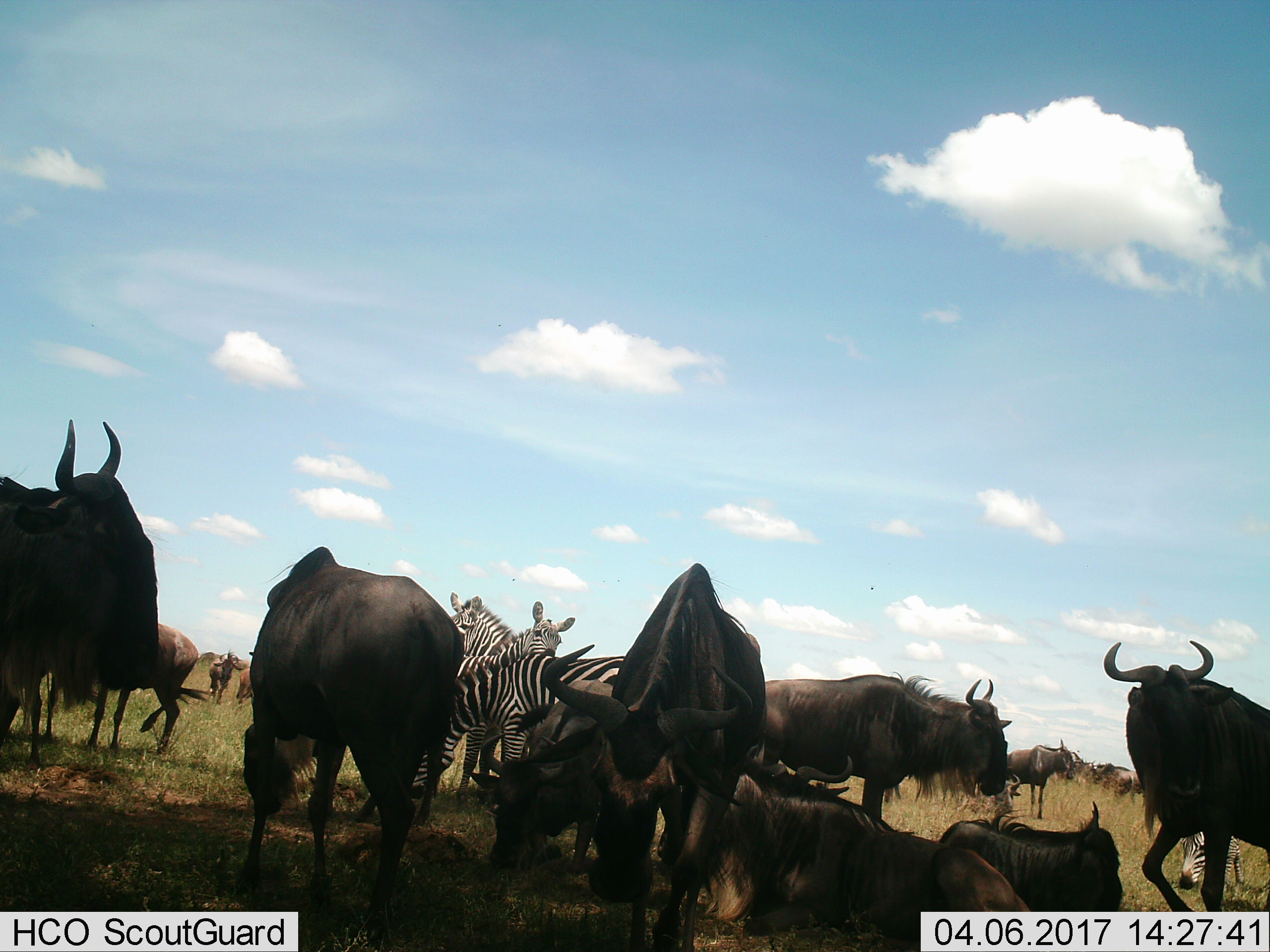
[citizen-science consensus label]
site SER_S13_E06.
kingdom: Animalia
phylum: Chordata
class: Mammalia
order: Artiodactyla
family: Bovidae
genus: Connochaetes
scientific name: Connochaetes taurinus taurinus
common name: blue wildebeest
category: wildebeestblue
Wildebeestblue (blue wildebeest) (Connochaetes taurinus taurinus), count 11-50. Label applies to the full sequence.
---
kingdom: Animalia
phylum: Chordata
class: Mammalia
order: Perissodactyla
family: Equidae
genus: Equus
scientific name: Equus quagga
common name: plains zebra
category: zebraplains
Zebraplains (plains zebra) (Equus quagga), count 4. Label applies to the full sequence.